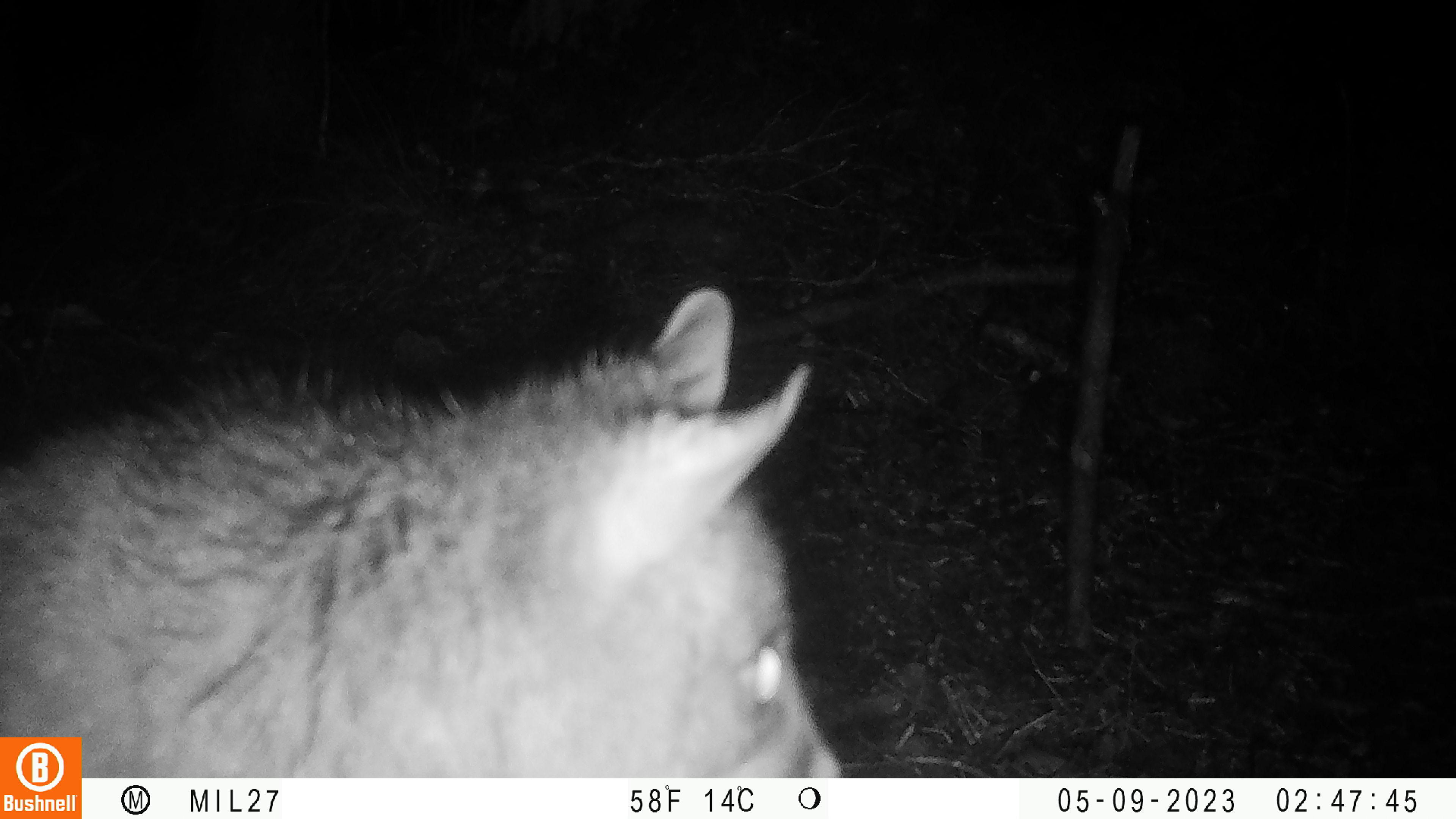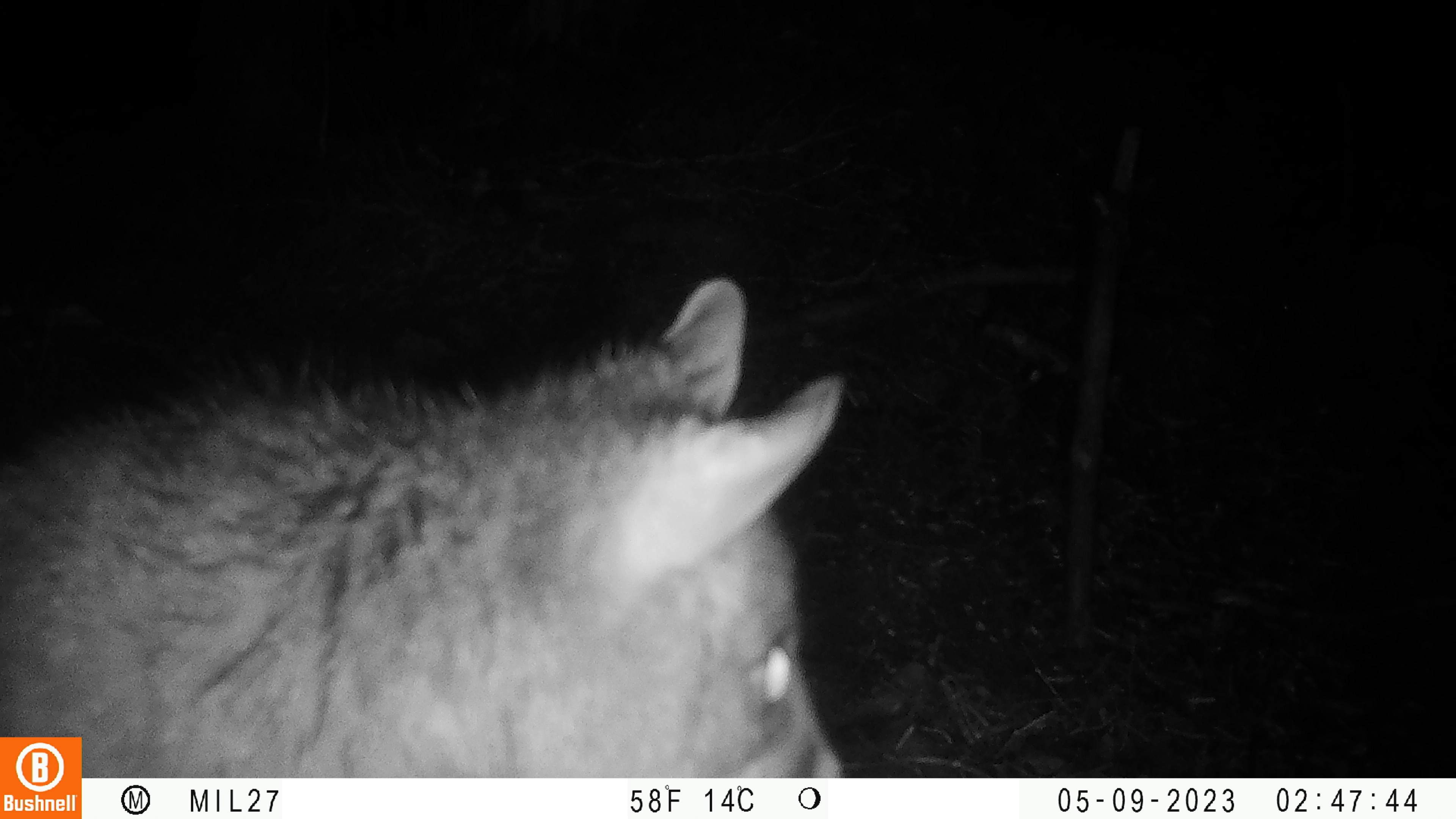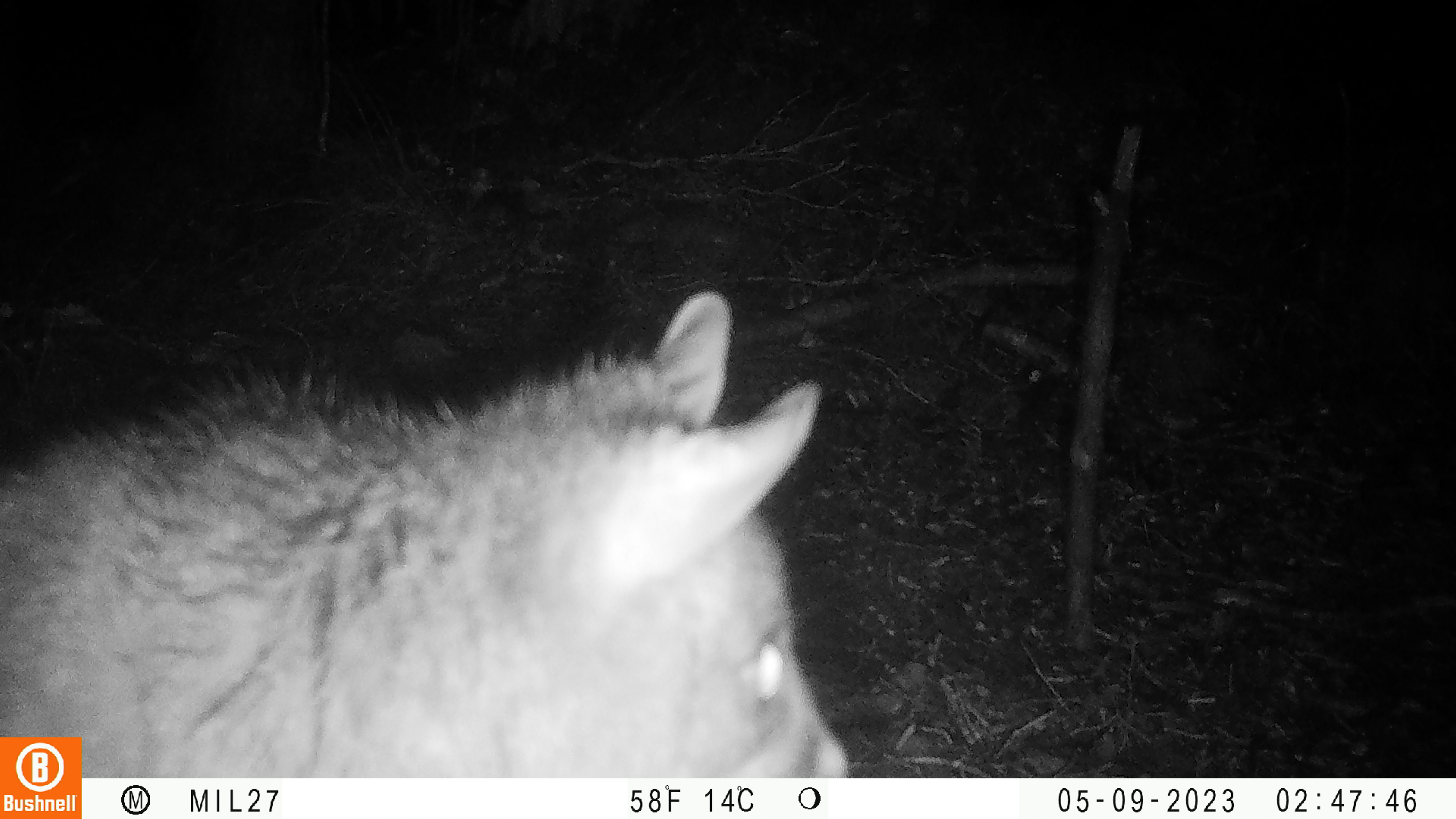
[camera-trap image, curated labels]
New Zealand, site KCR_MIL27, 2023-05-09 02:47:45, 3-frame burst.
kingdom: Animalia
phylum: Chordata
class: Mammalia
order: Diprotodontia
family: Phalangeridae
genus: Trichosurus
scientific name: Trichosurus vulpecula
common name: common brushtail possum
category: possum